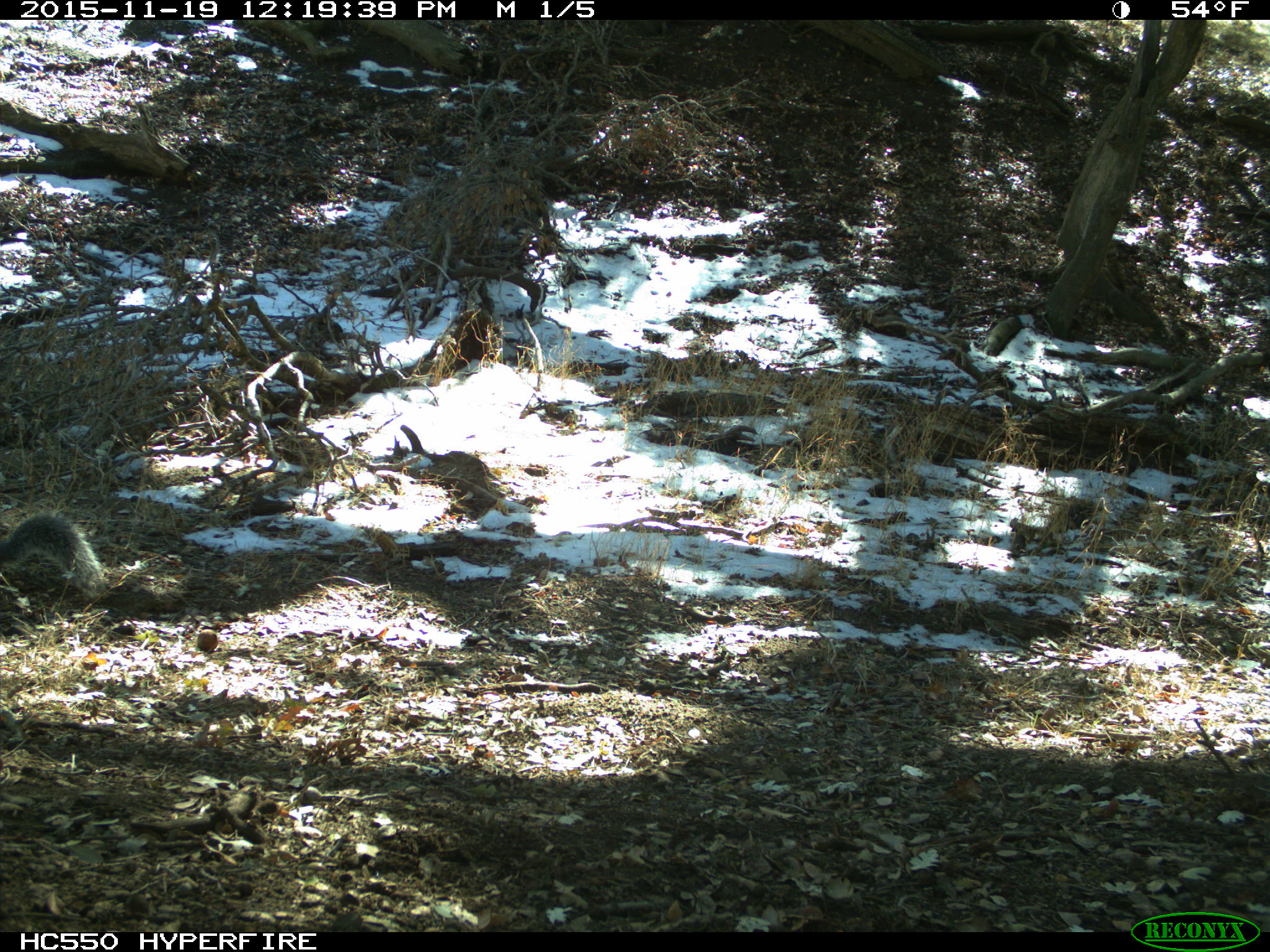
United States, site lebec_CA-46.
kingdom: Animalia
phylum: Chordata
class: Mammalia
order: Rodentia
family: Sciuridae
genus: Sciurus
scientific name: Sciurus carolinensis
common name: eastern gray squirrel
Sciurus carolinensis (eastern gray squirrel).